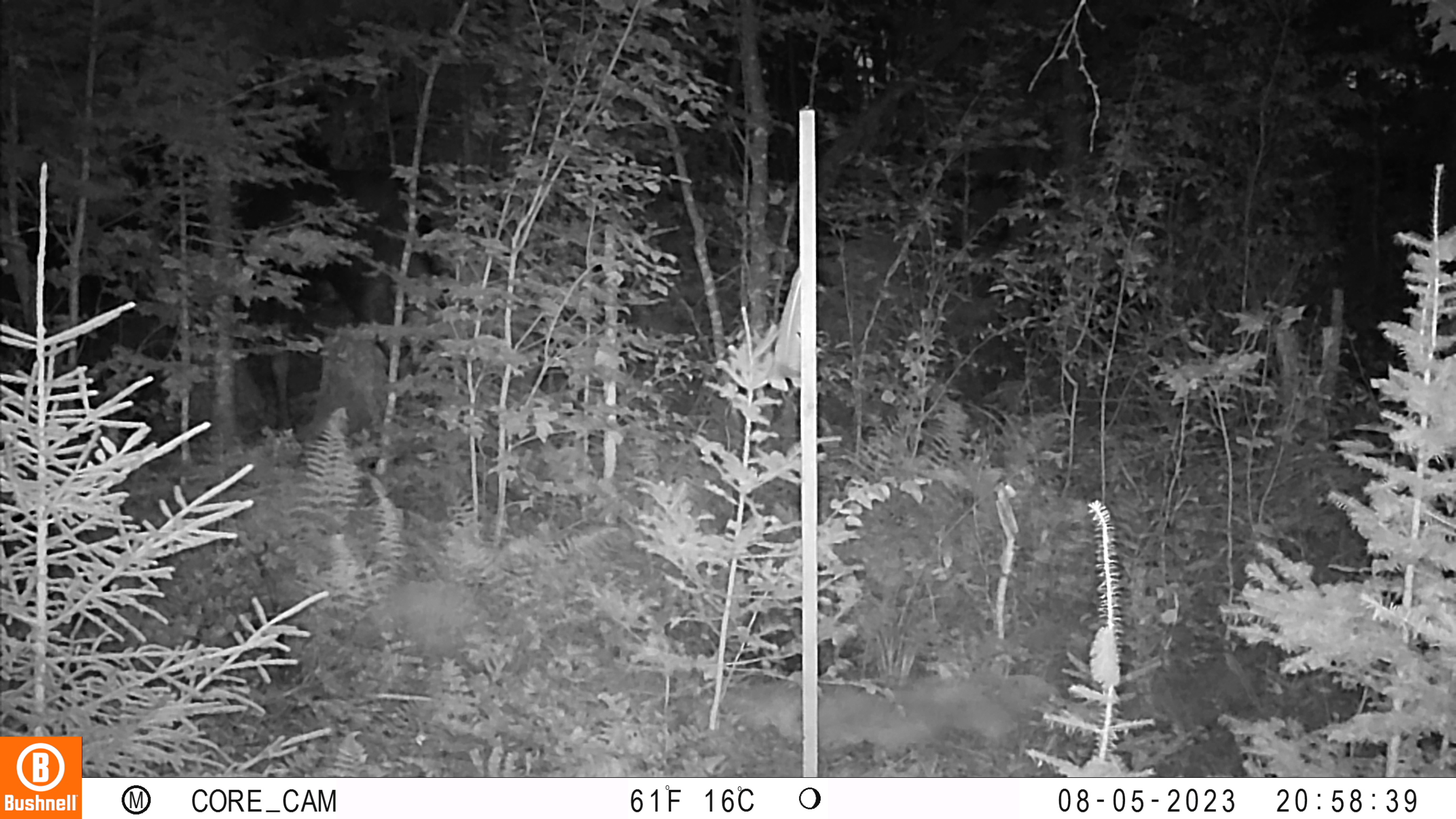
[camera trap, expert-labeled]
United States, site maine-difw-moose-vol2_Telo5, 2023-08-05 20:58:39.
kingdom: Animalia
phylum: Chordata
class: Mammalia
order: Artiodactyla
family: Cervidae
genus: Odocoileus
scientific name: Odocoileus virginianus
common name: white-tailed deer